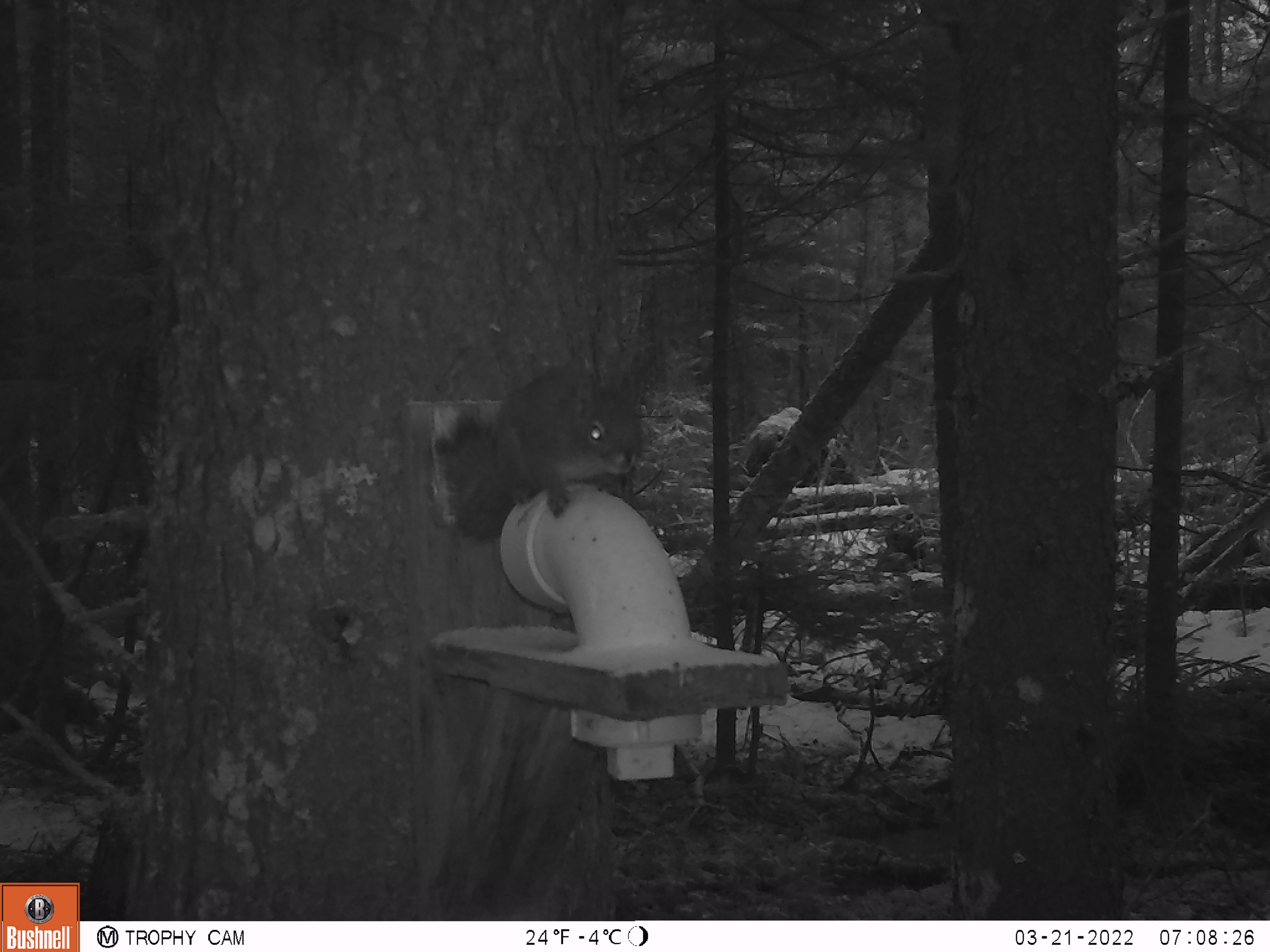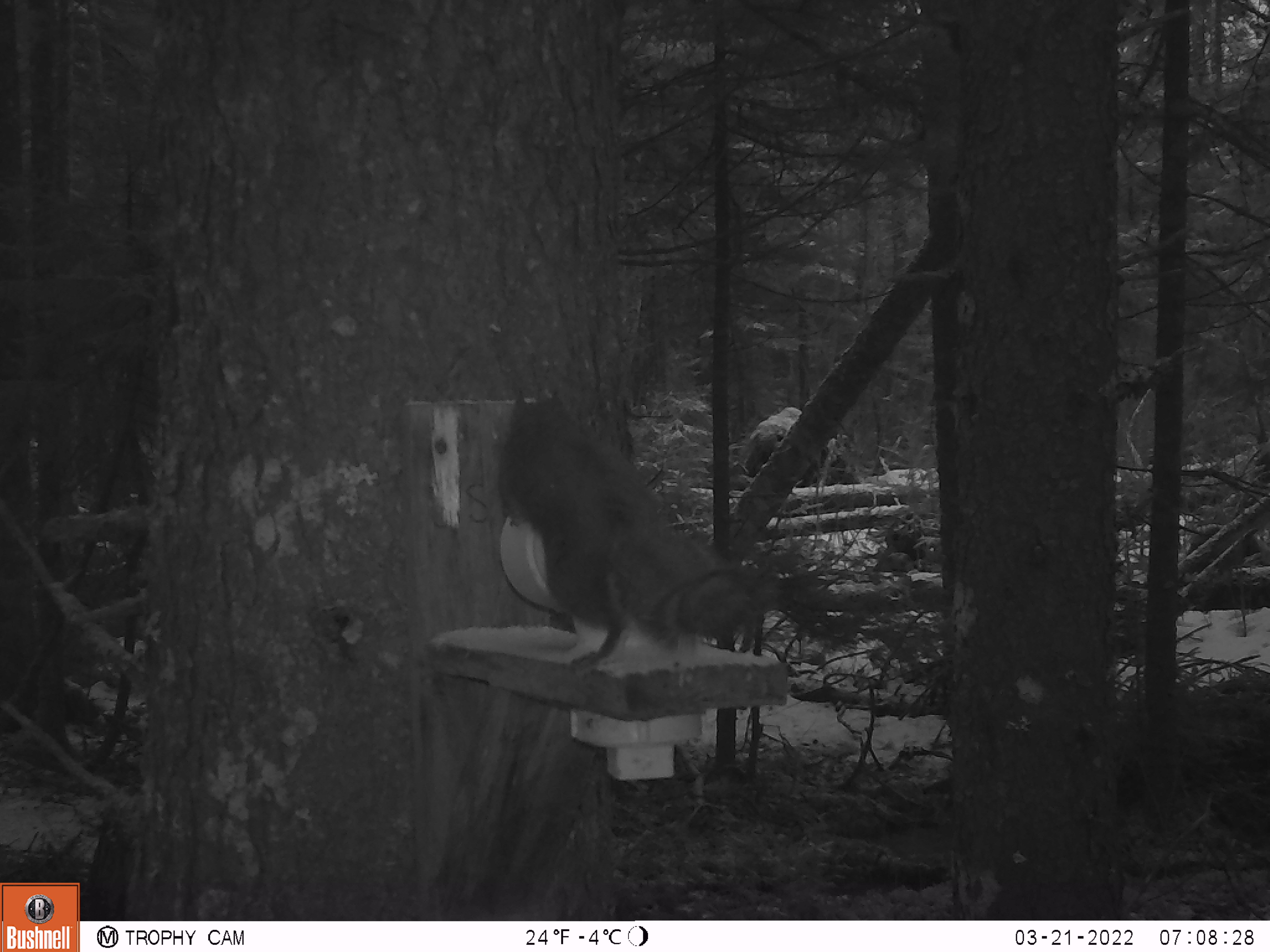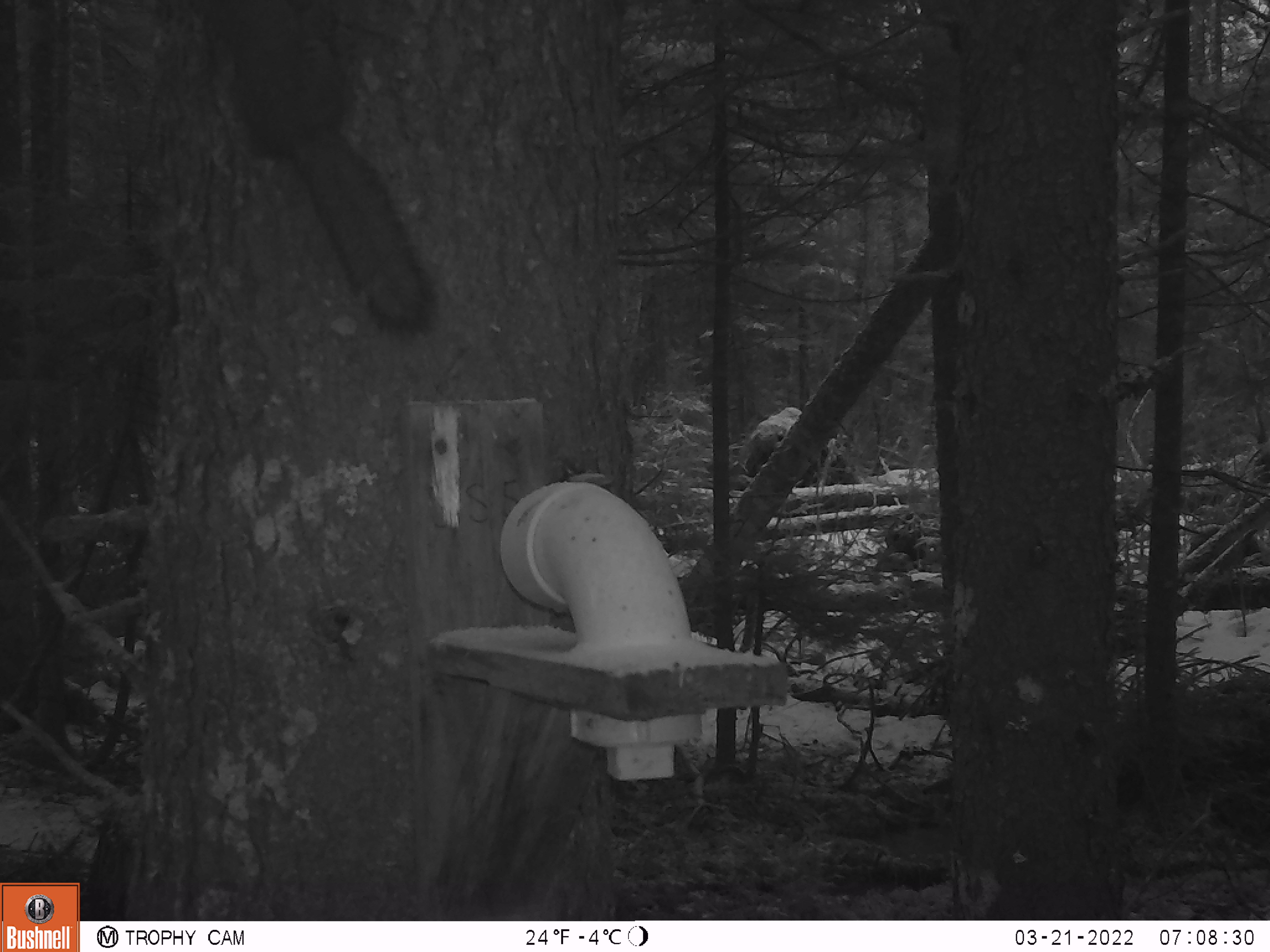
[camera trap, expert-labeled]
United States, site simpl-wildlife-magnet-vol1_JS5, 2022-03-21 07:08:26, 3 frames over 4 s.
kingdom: Animalia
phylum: Chordata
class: Mammalia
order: Rodentia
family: Sciuridae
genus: Tamiasciurus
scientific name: Tamiasciurus hudsonicus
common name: red squirrel